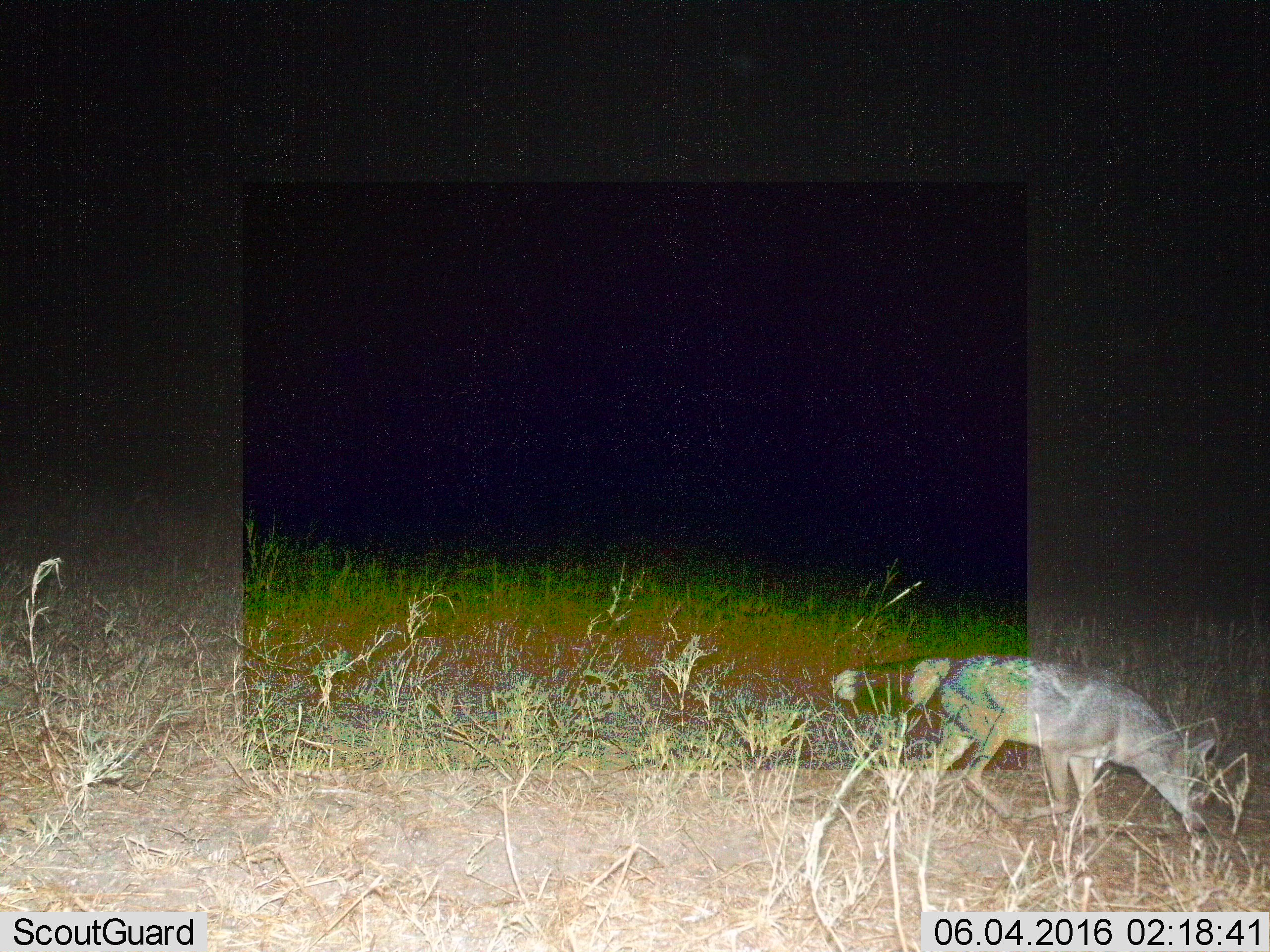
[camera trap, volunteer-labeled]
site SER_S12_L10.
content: unidentified animal